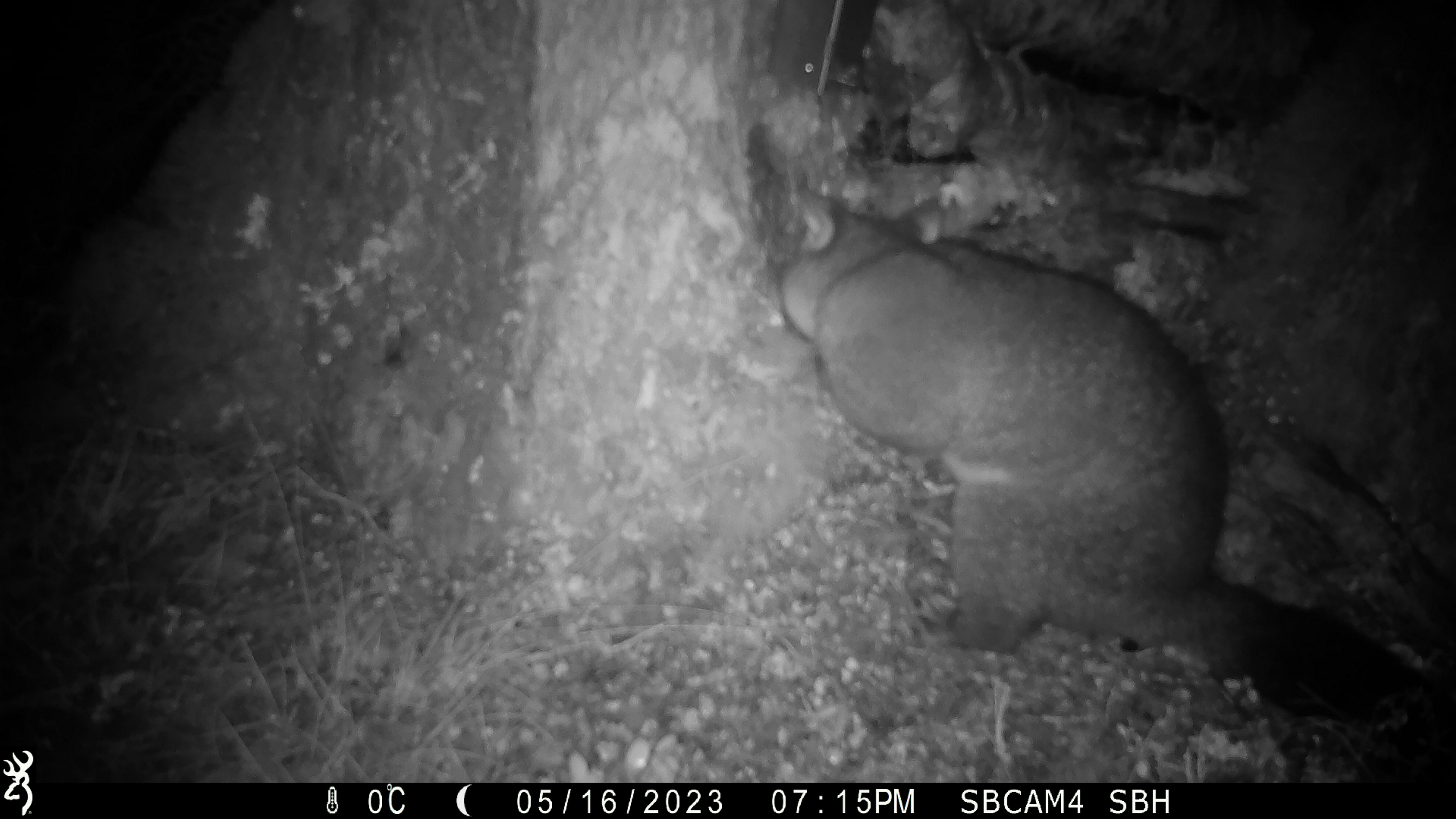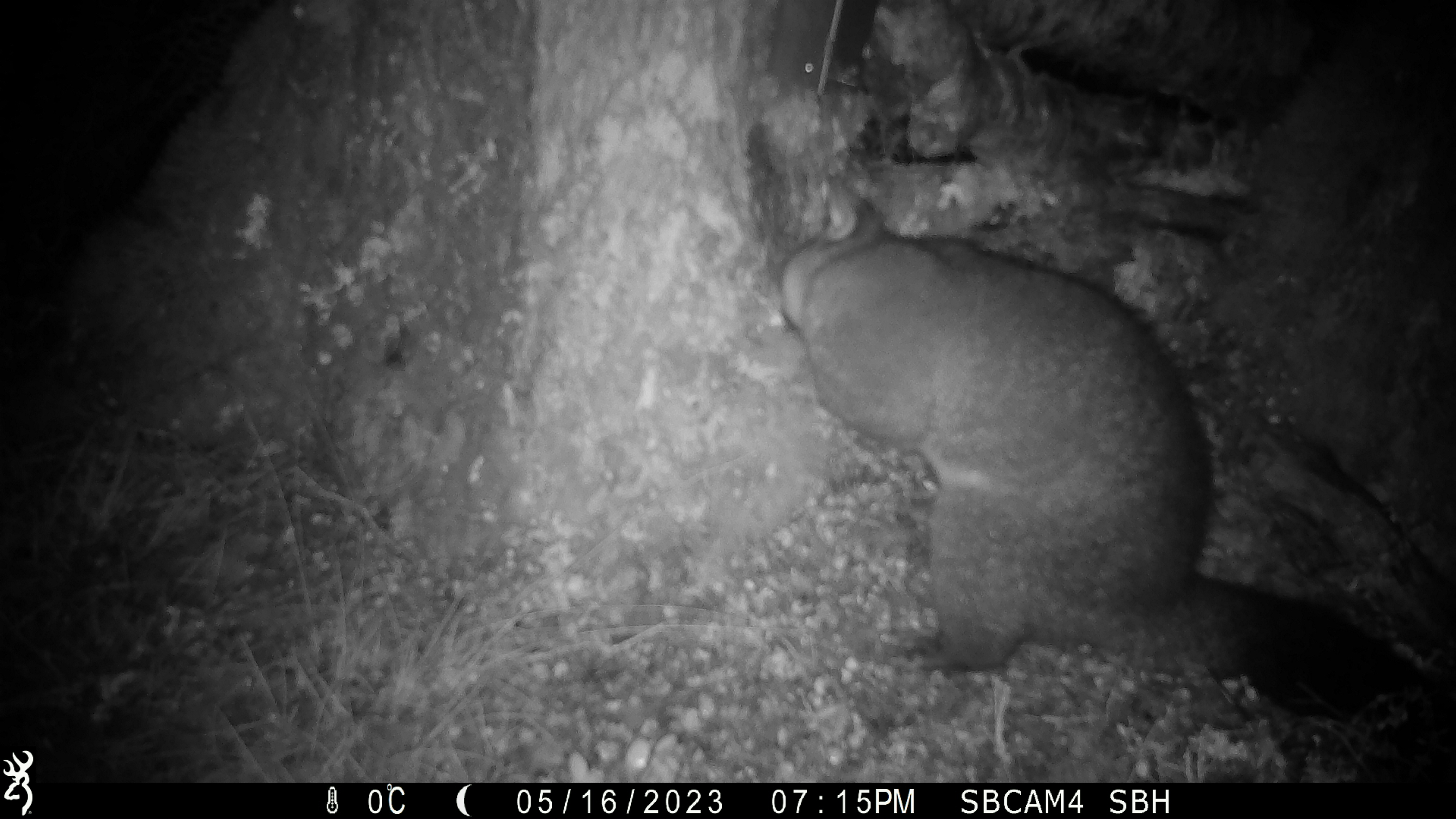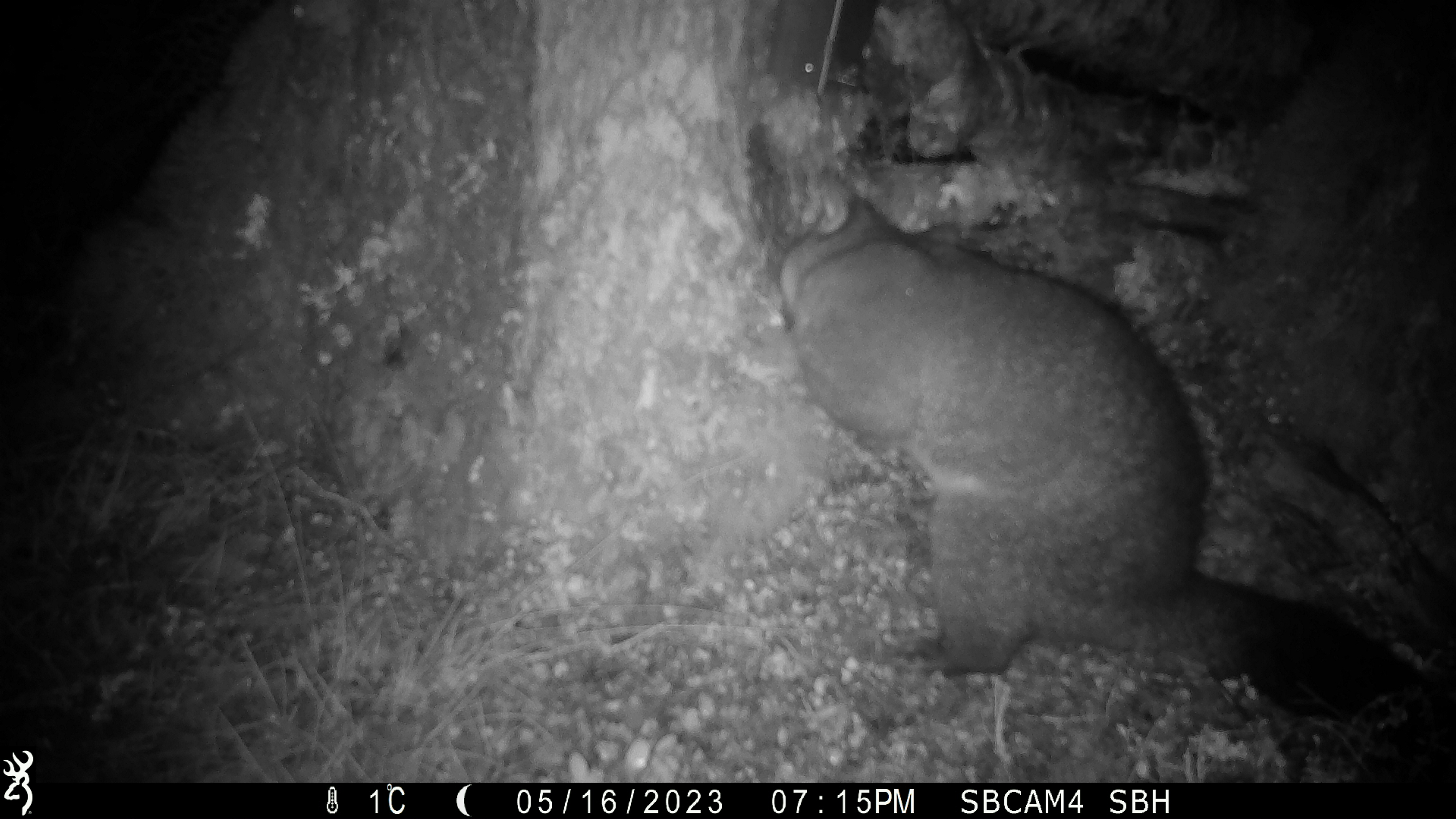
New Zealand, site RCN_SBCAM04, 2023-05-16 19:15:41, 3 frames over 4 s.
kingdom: Animalia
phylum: Chordata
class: Mammalia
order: Diprotodontia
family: Phalangeridae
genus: Trichosurus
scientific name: Trichosurus vulpecula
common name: common brushtail possum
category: possum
Possum (common brushtail possum) (Trichosurus vulpecula).